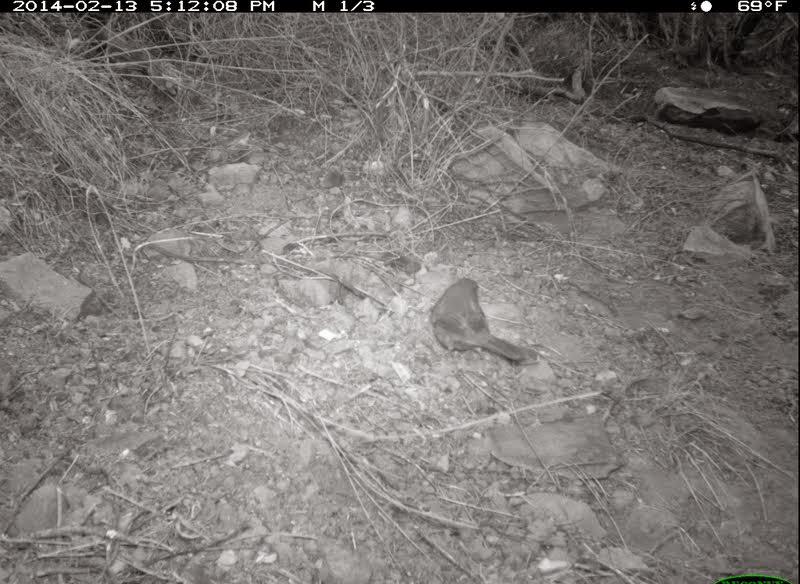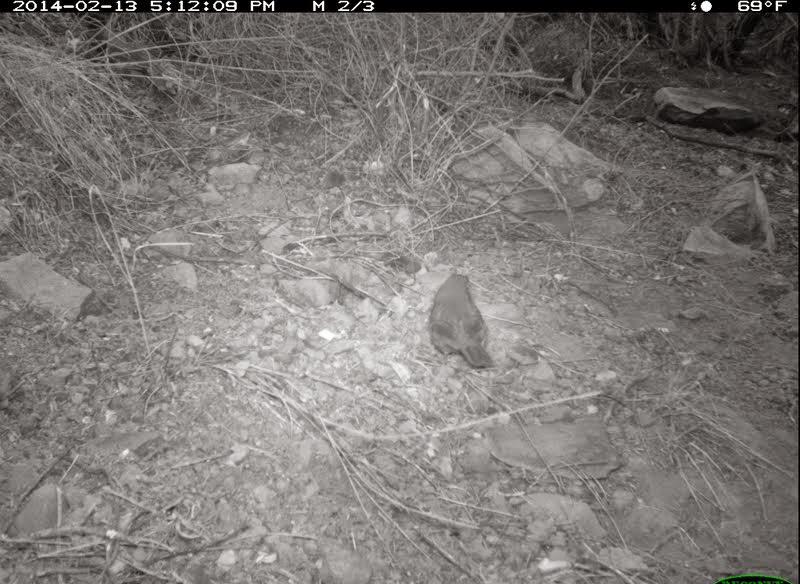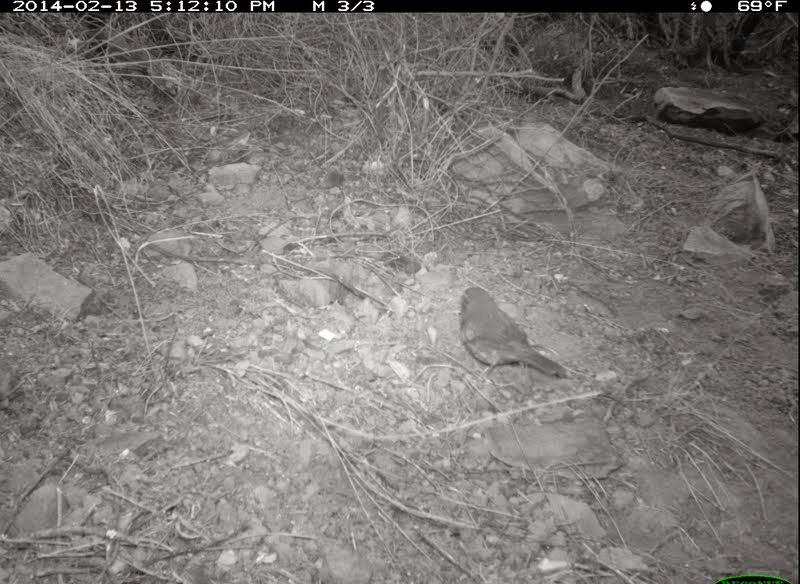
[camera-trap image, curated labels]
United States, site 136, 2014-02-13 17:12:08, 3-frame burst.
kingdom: Animalia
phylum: Chordata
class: Aves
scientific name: Aves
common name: bird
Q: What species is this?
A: Bird (Aves).